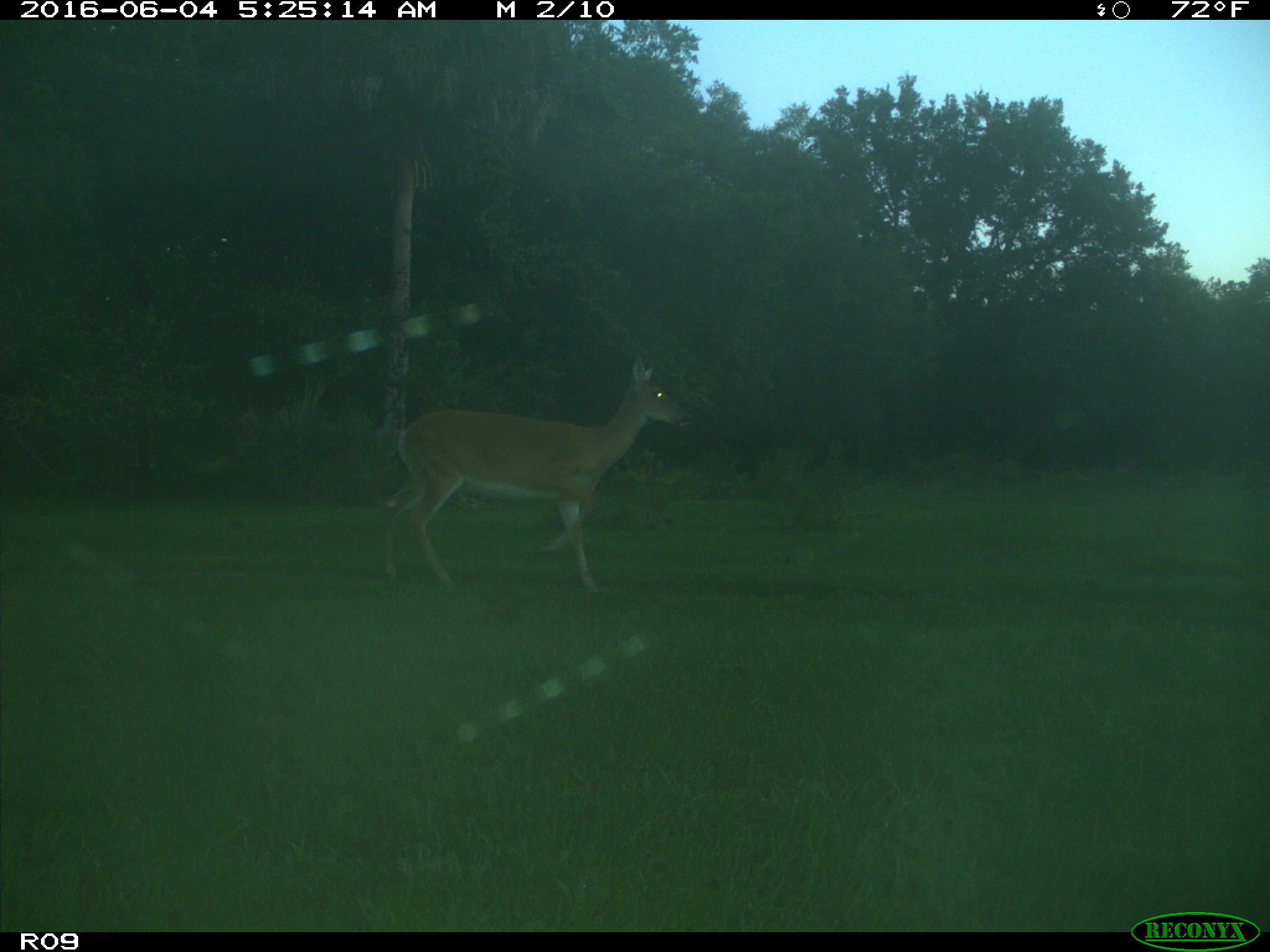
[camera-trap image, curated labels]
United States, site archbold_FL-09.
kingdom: Animalia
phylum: Chordata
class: Mammalia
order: Artiodactyla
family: Cervidae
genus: Odocoileus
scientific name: Odocoileus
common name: deer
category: unidentified deer